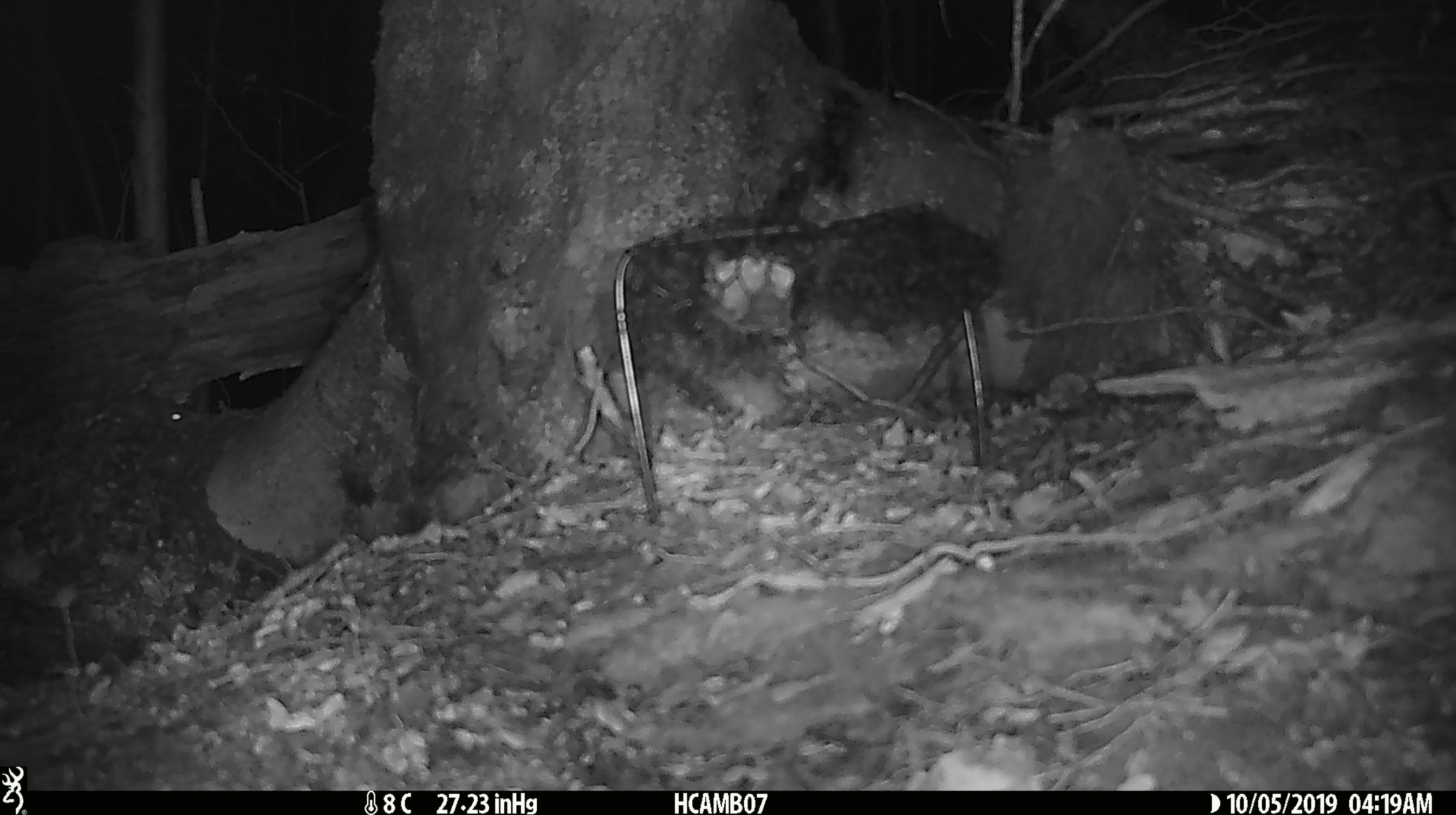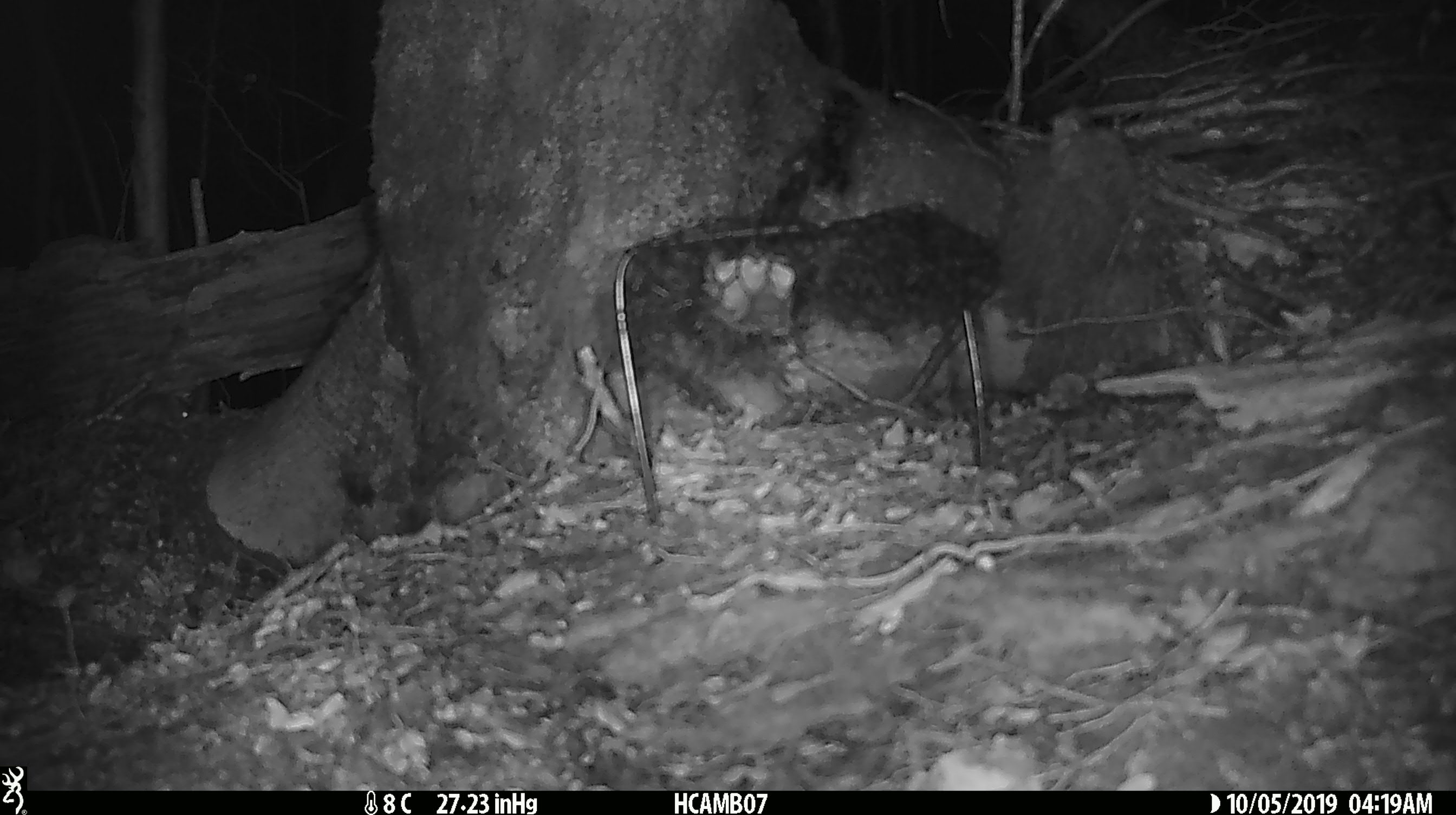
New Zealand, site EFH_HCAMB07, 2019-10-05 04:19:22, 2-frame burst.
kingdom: Animalia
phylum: Chordata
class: Mammalia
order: Rodentia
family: Muridae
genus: Mus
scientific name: Mus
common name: mouse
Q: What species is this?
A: Mouse (Mus).